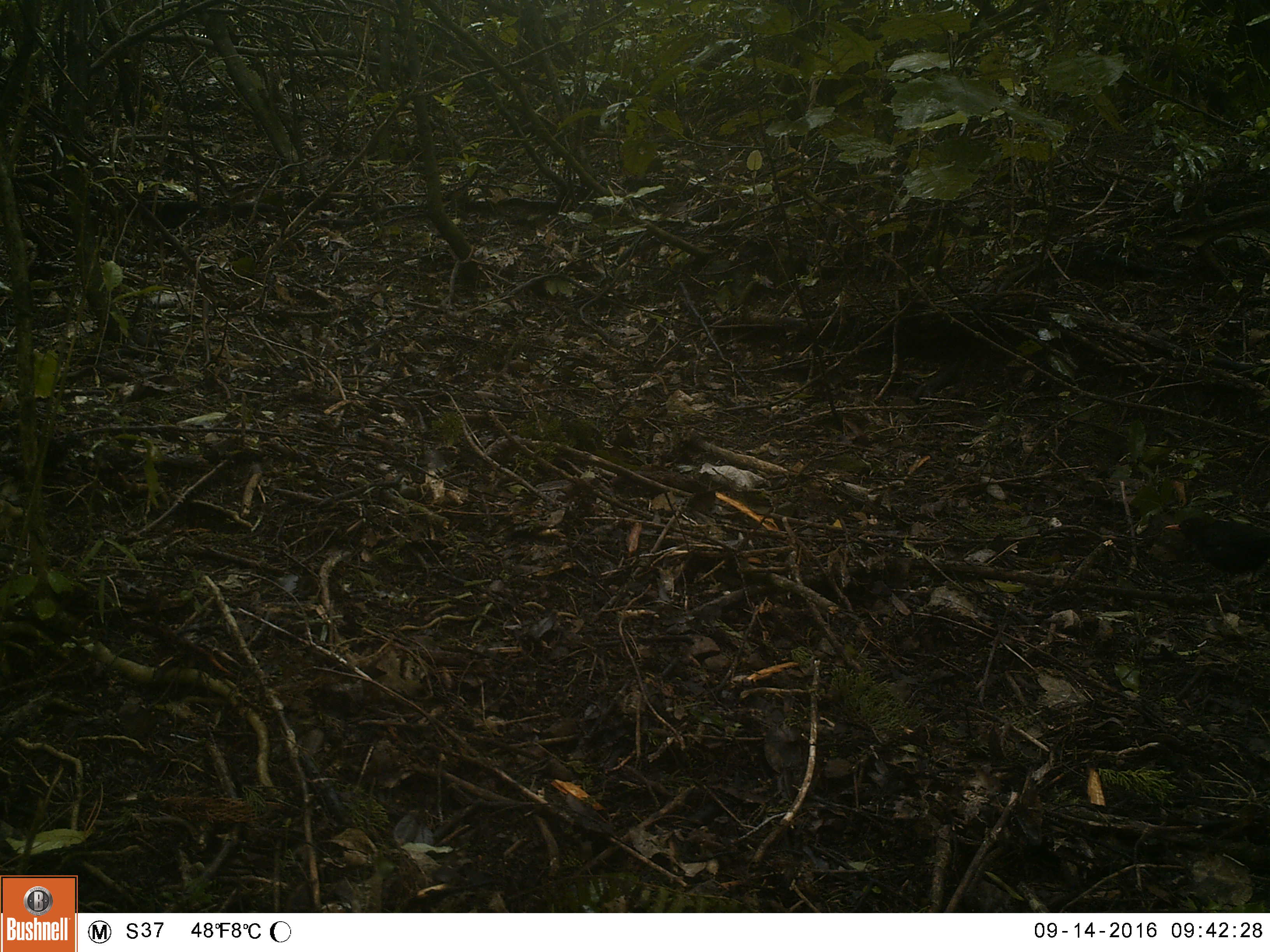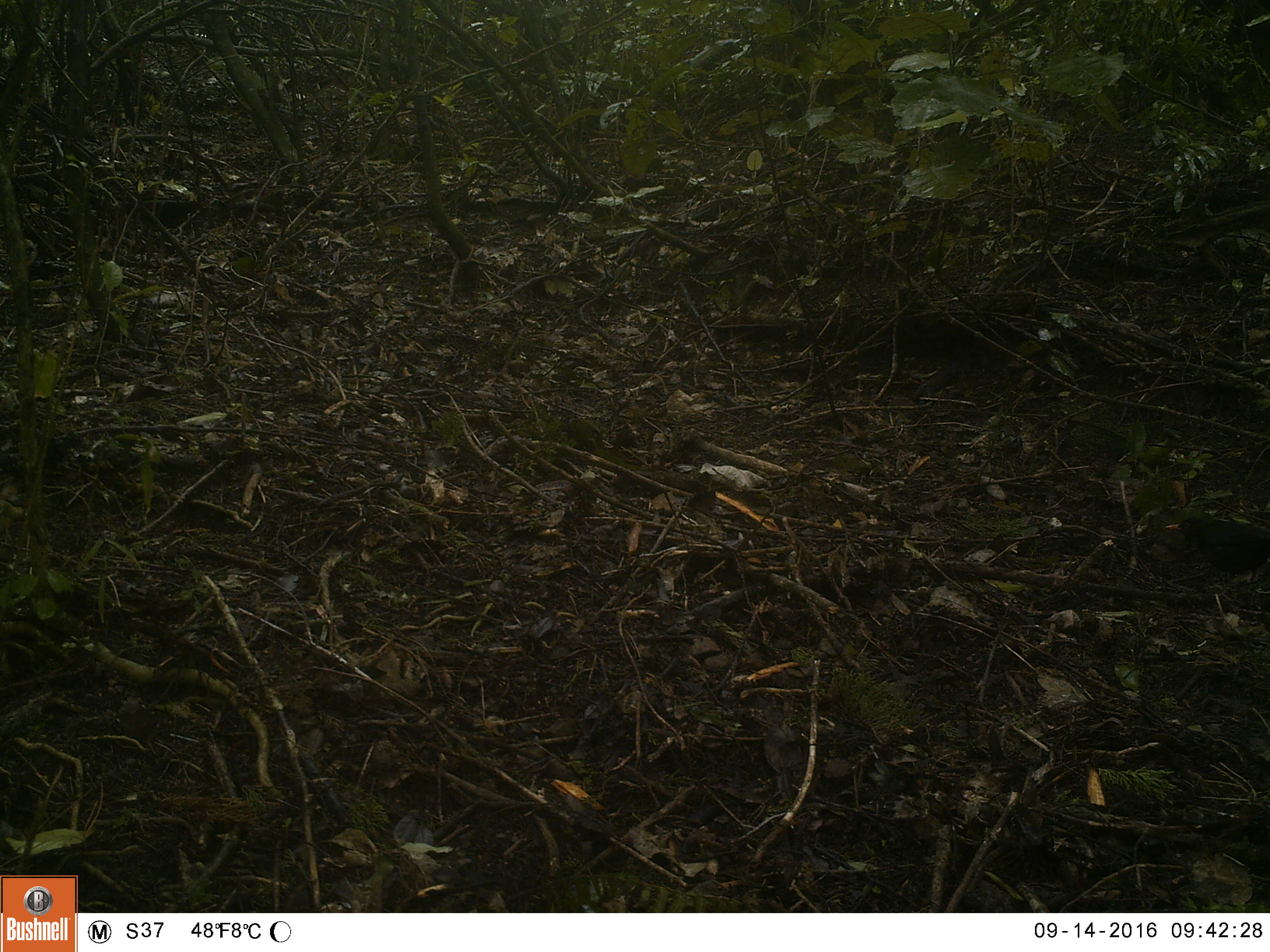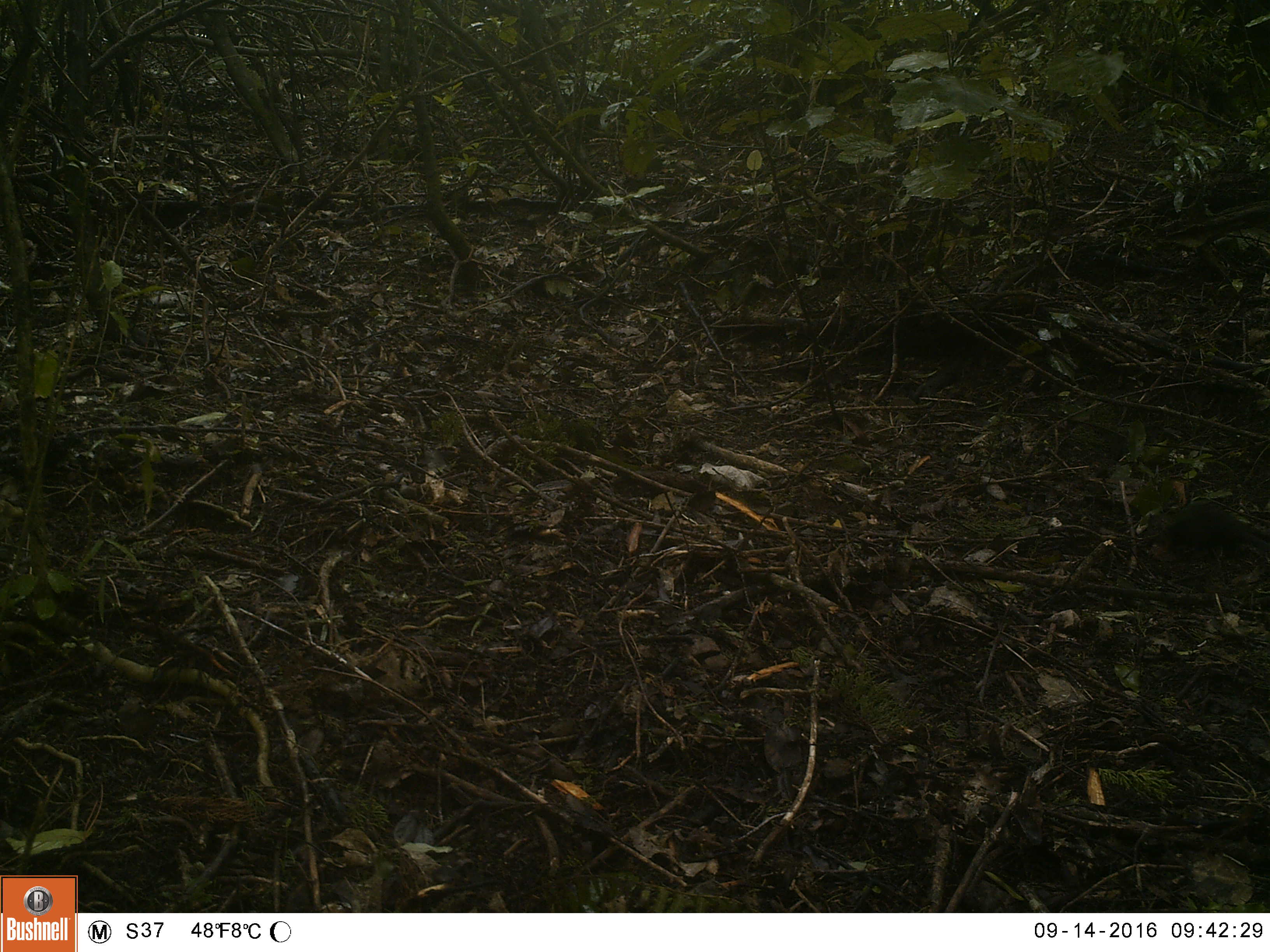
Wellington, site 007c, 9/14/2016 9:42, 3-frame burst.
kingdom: Animalia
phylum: Chordata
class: Aves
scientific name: Aves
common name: bird